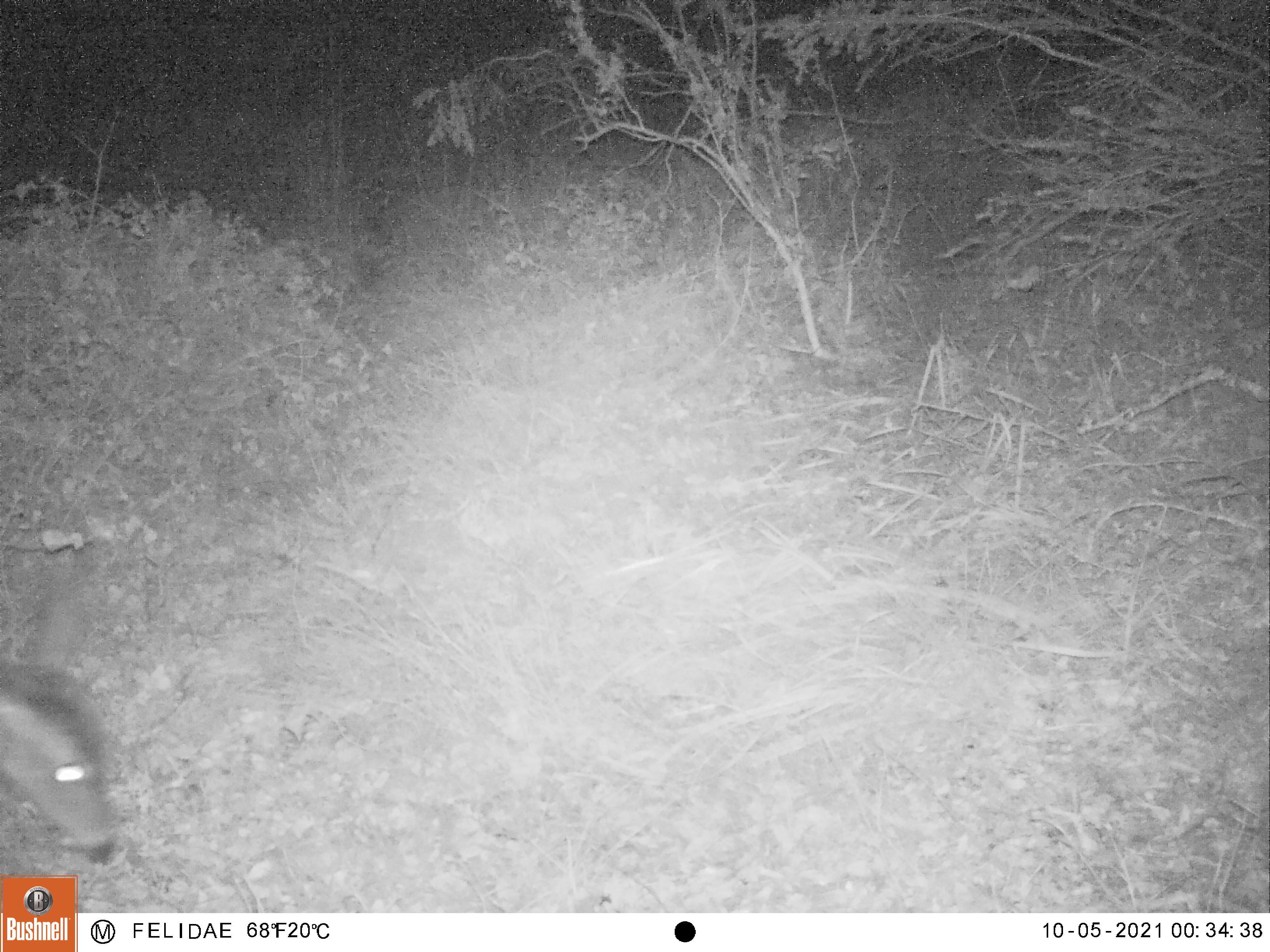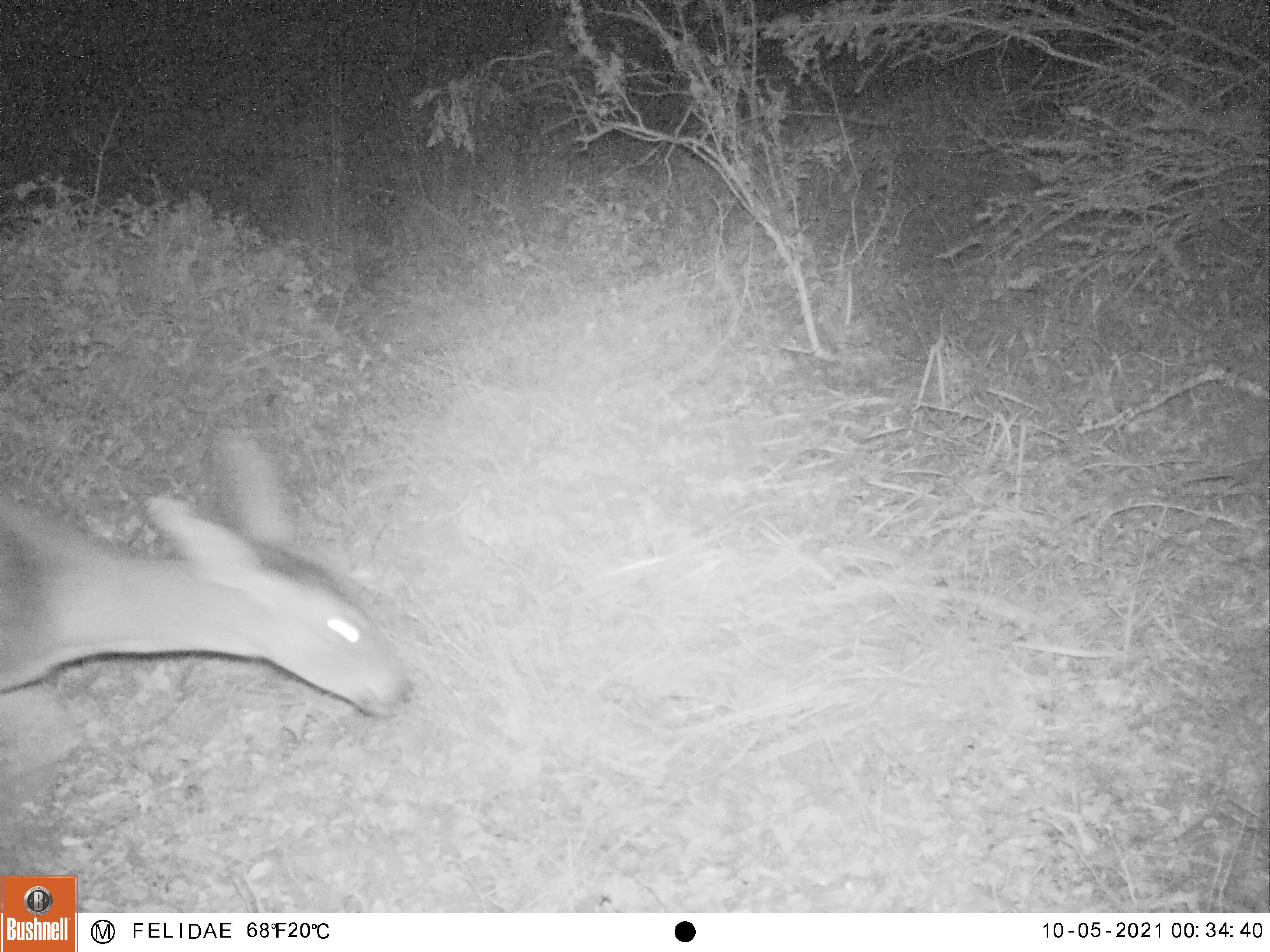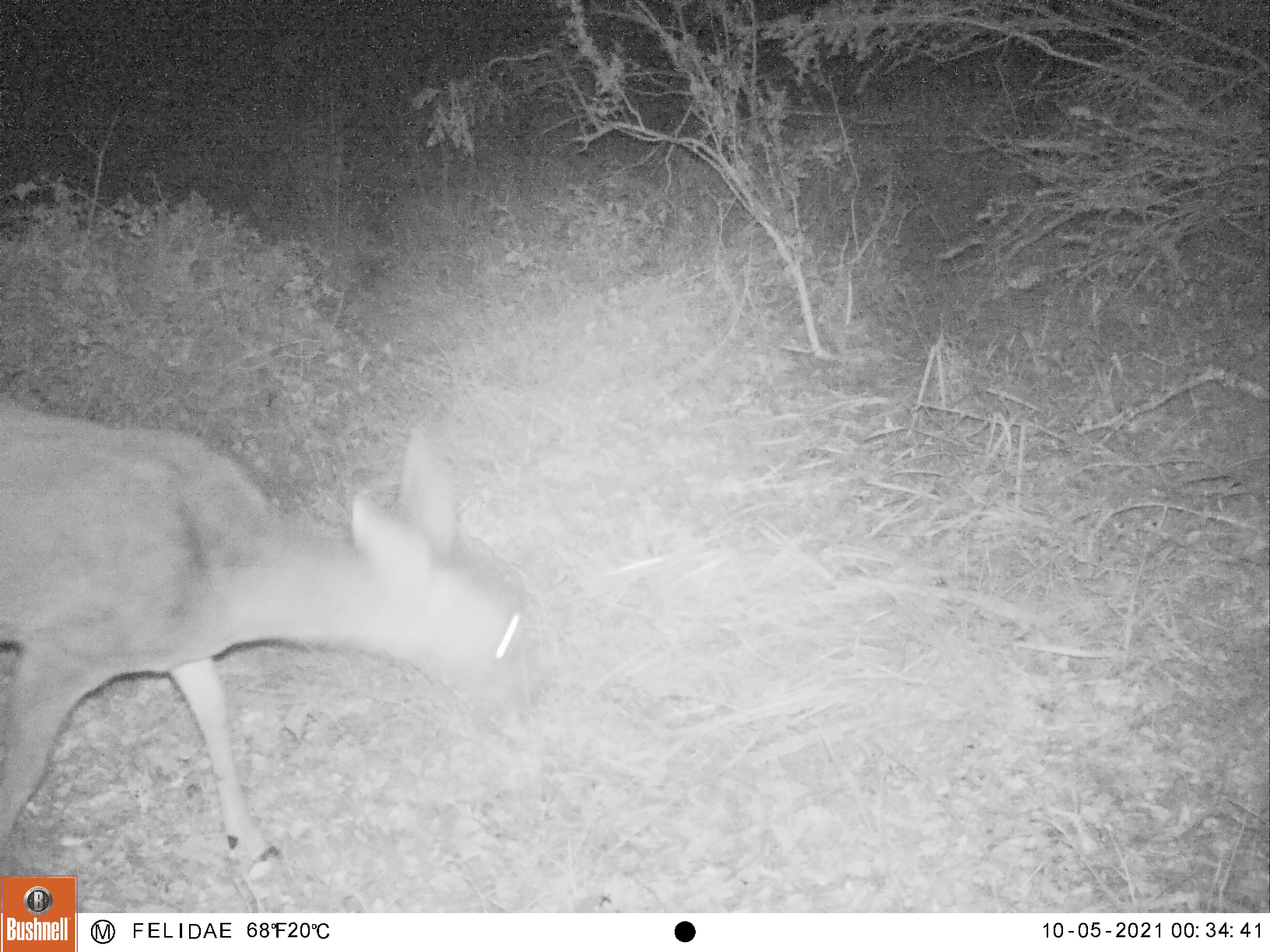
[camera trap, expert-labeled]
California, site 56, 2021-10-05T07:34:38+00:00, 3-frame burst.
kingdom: Animalia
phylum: Chordata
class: Mammalia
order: Artiodactyla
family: Cervidae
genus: Odocoileus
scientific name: Odocoileus hemionus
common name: mule deer